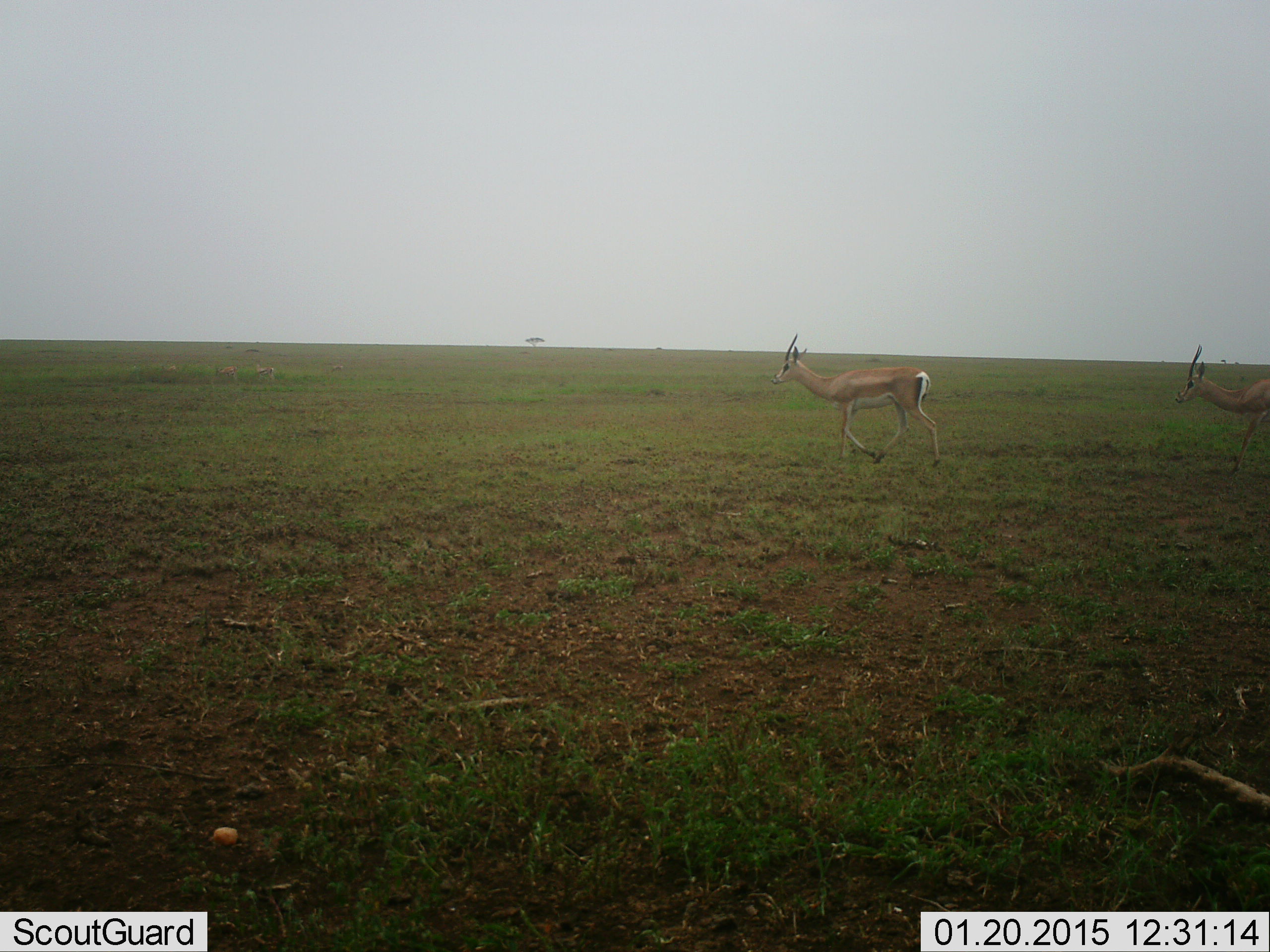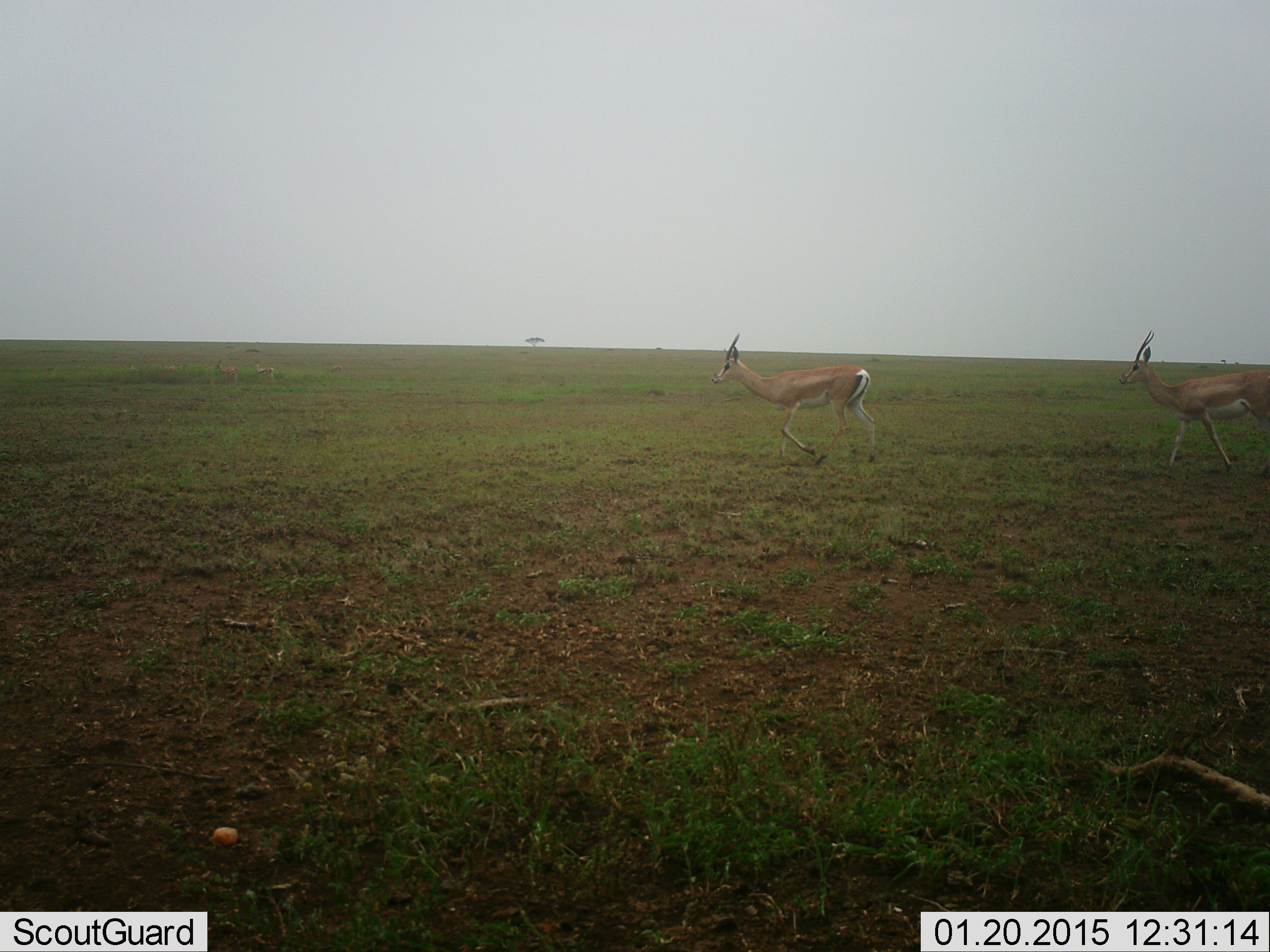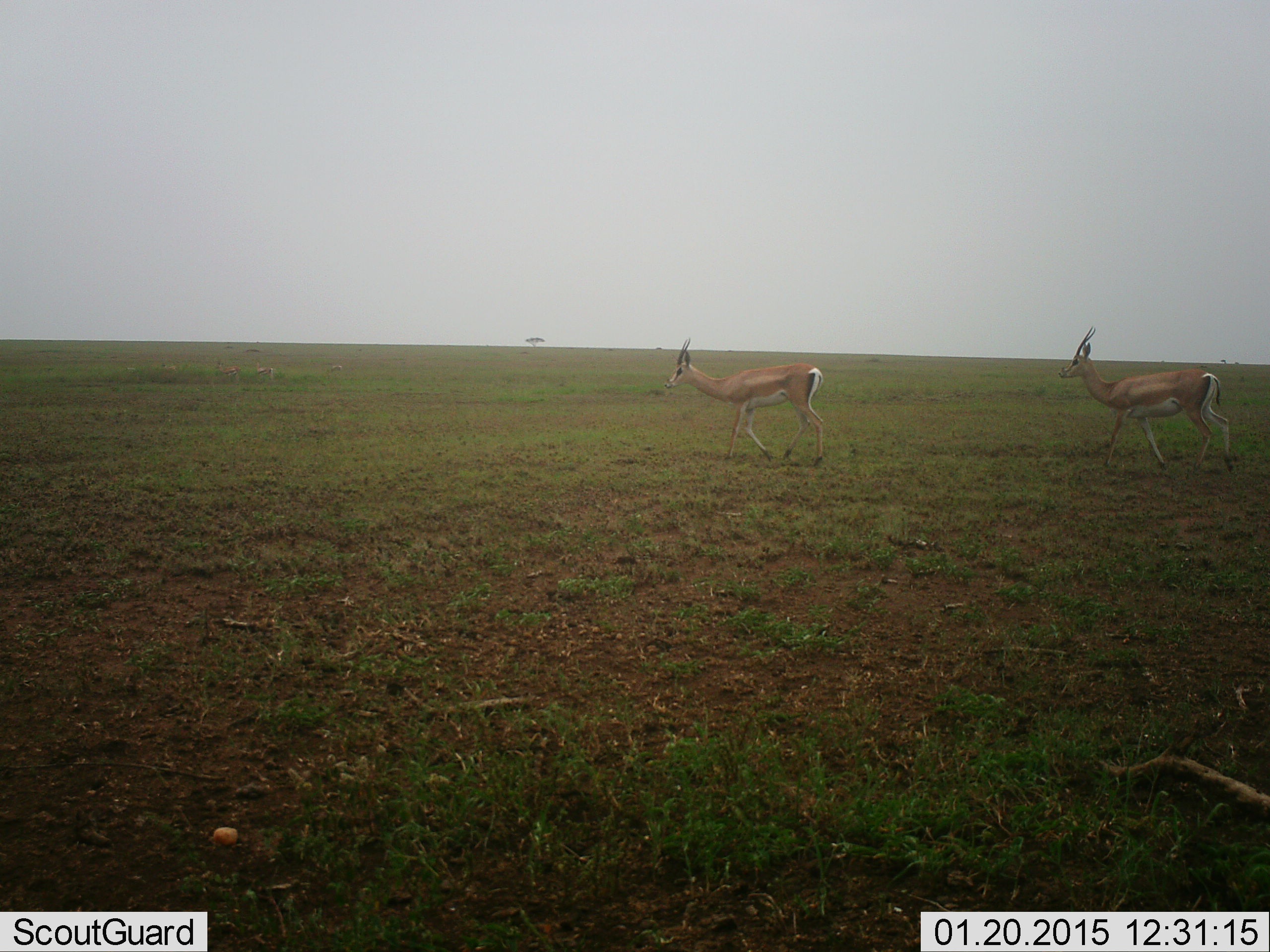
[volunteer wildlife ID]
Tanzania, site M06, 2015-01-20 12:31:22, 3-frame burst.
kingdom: Animalia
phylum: Chordata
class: Mammalia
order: Artiodactyla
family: Bovidae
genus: Nanger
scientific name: Nanger granti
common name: grant's gazelle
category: gazellegrants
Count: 2.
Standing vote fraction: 0%.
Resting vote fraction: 0%.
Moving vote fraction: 100%.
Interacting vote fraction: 0%.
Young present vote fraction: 0%.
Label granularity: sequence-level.